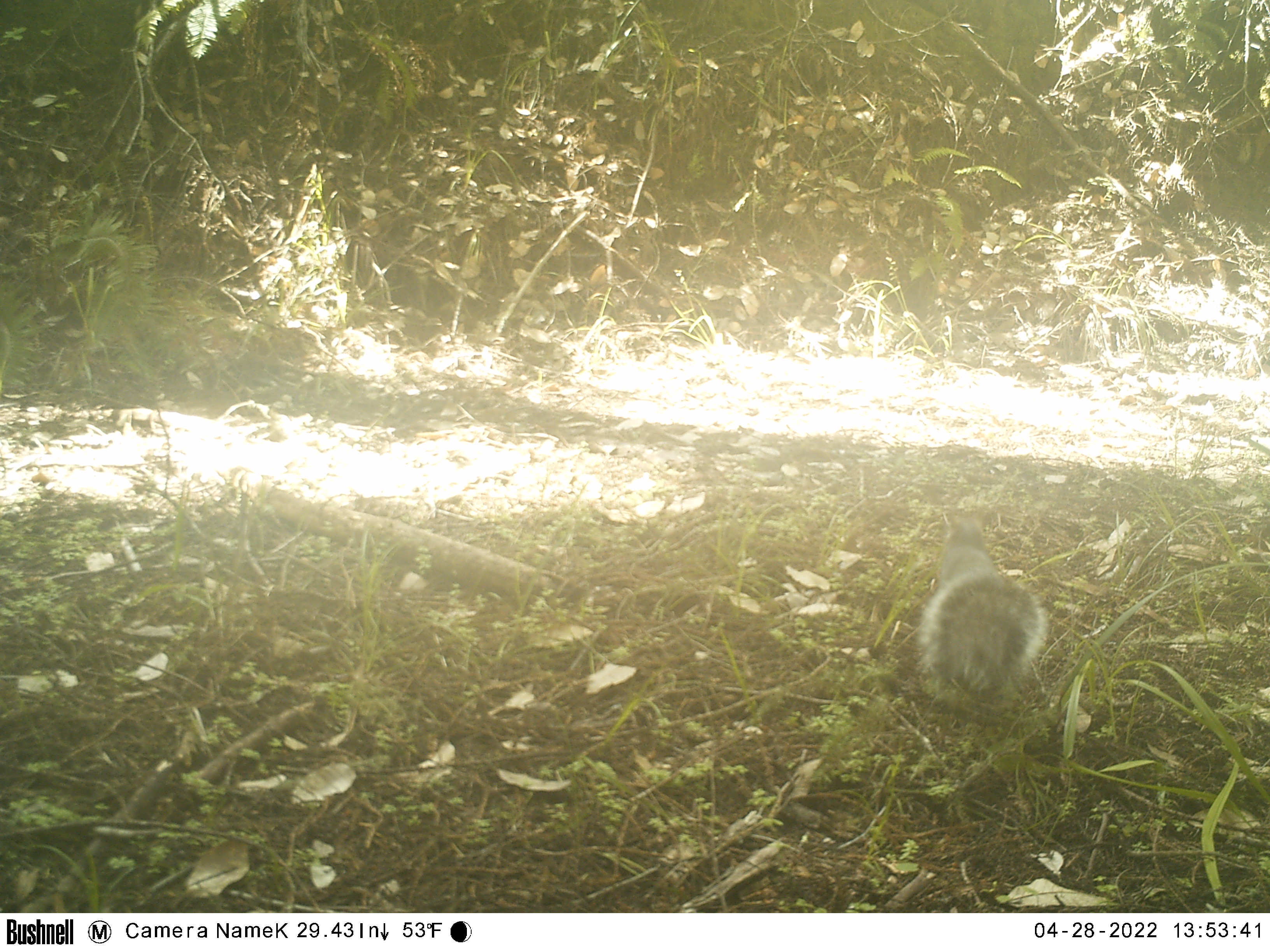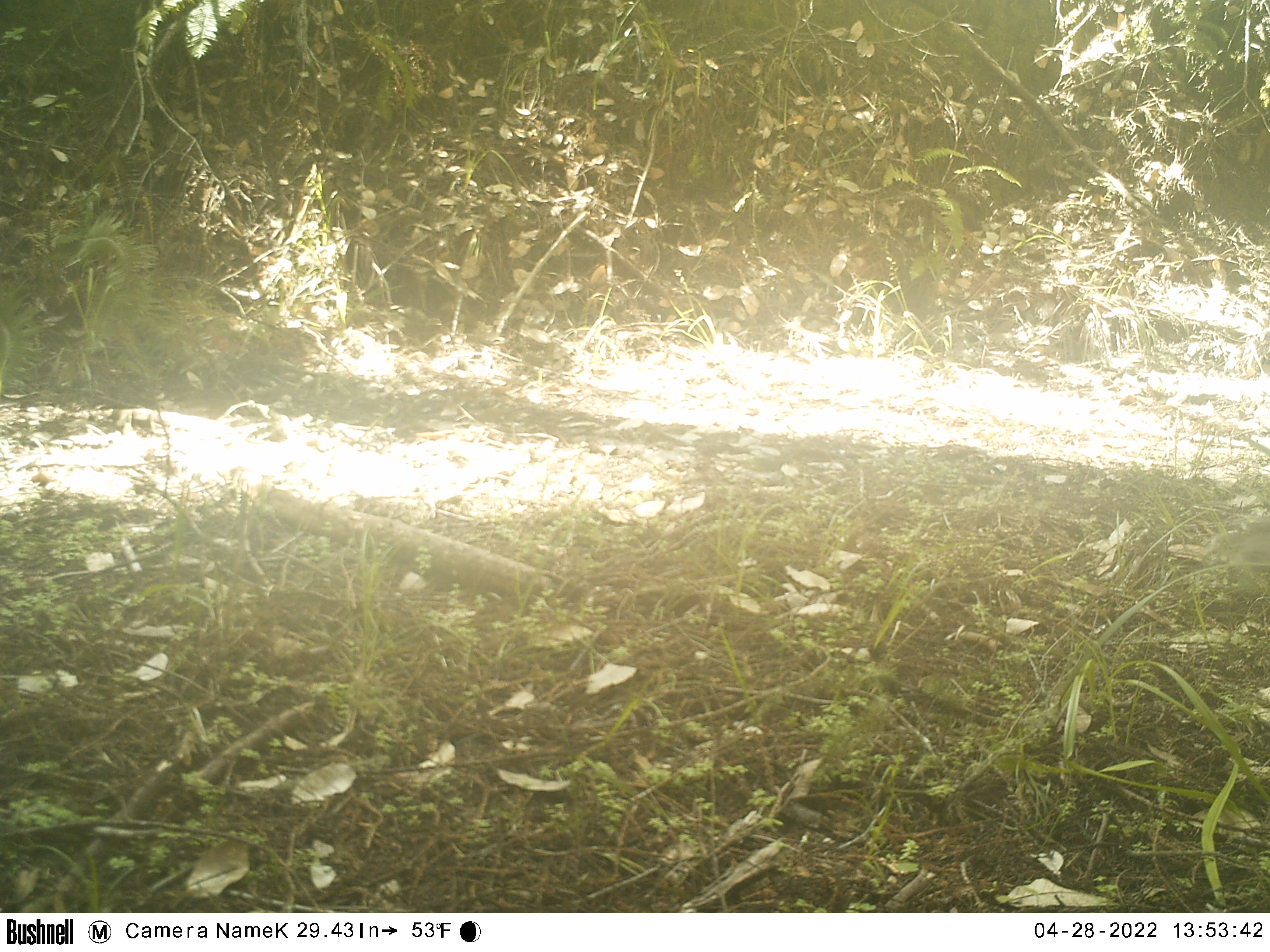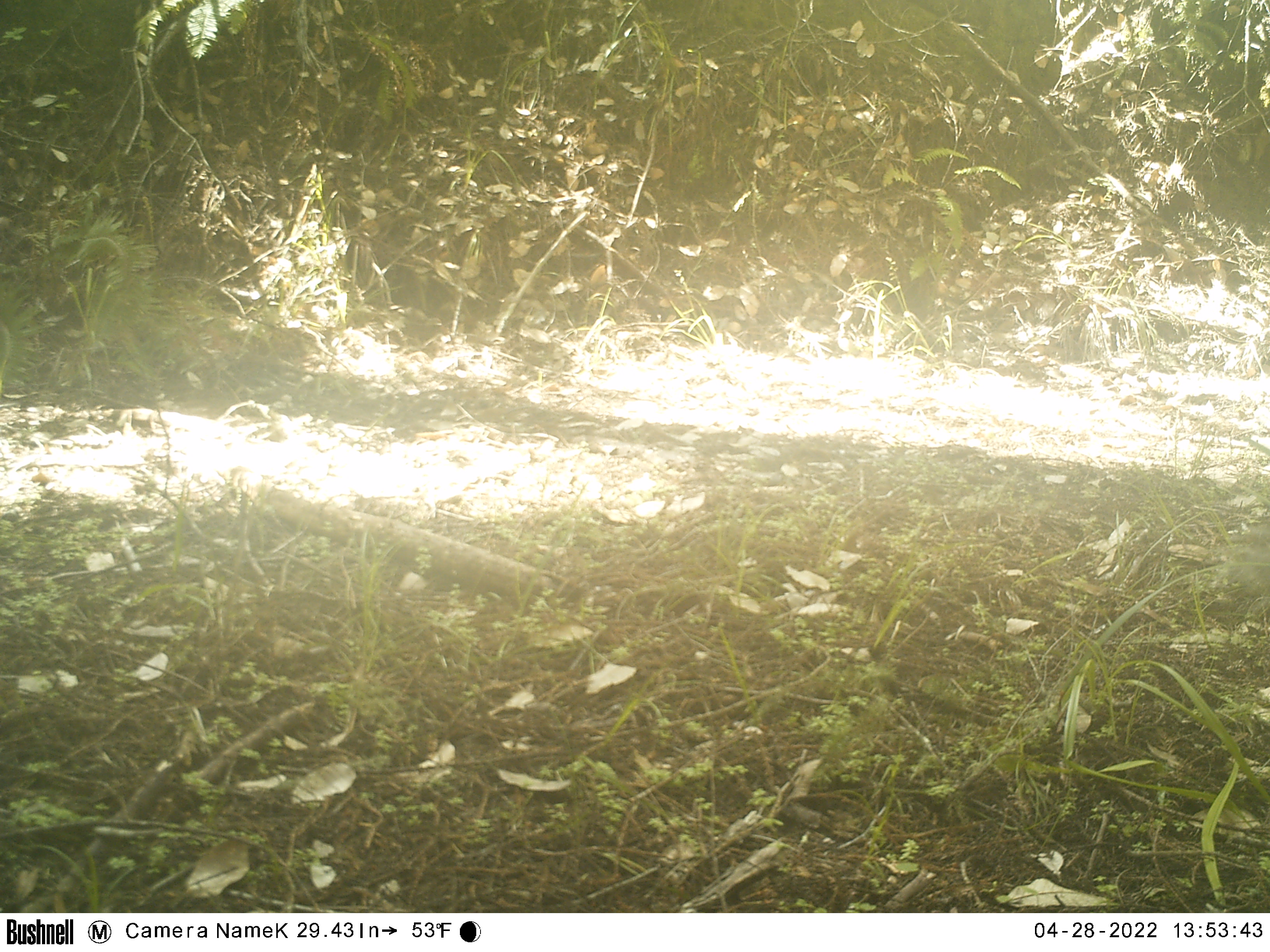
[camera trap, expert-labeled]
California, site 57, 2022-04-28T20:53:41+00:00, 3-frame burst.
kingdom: Animalia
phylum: Chordata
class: Mammalia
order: Rodentia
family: Sciuridae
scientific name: Sciuridae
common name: squirrel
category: unknown squirrel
Unknown squirrel (squirrel) (Sciuridae).